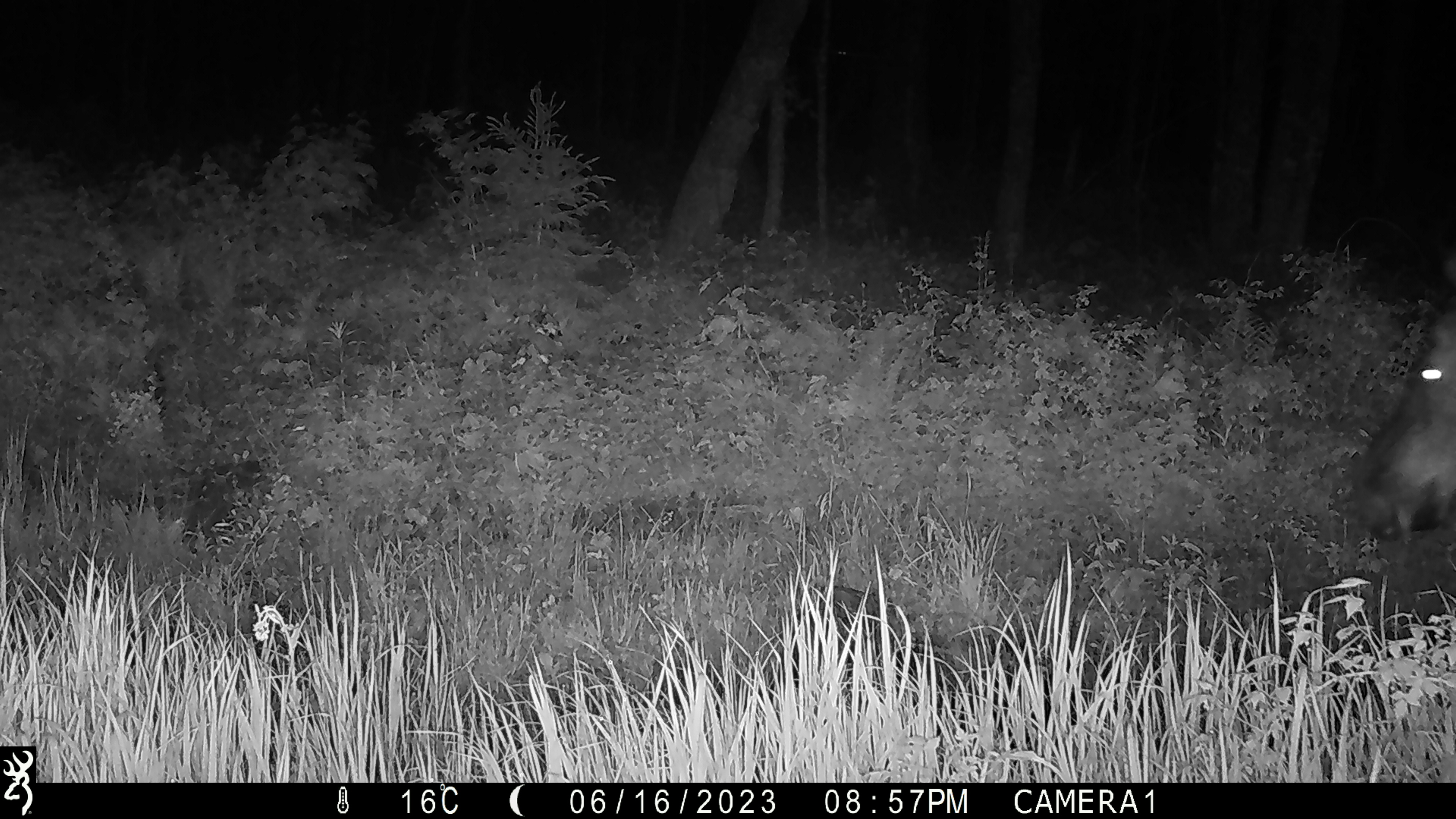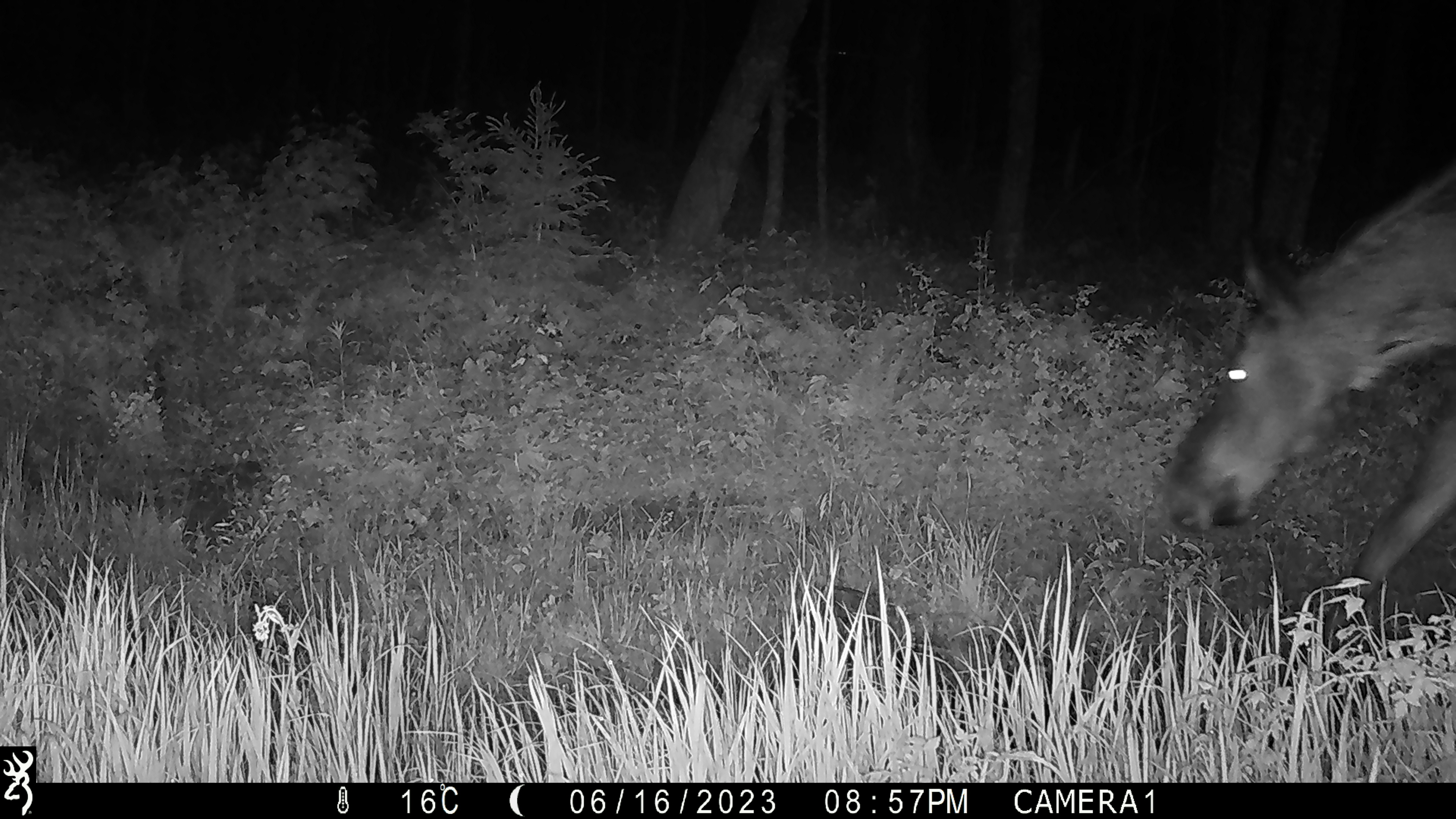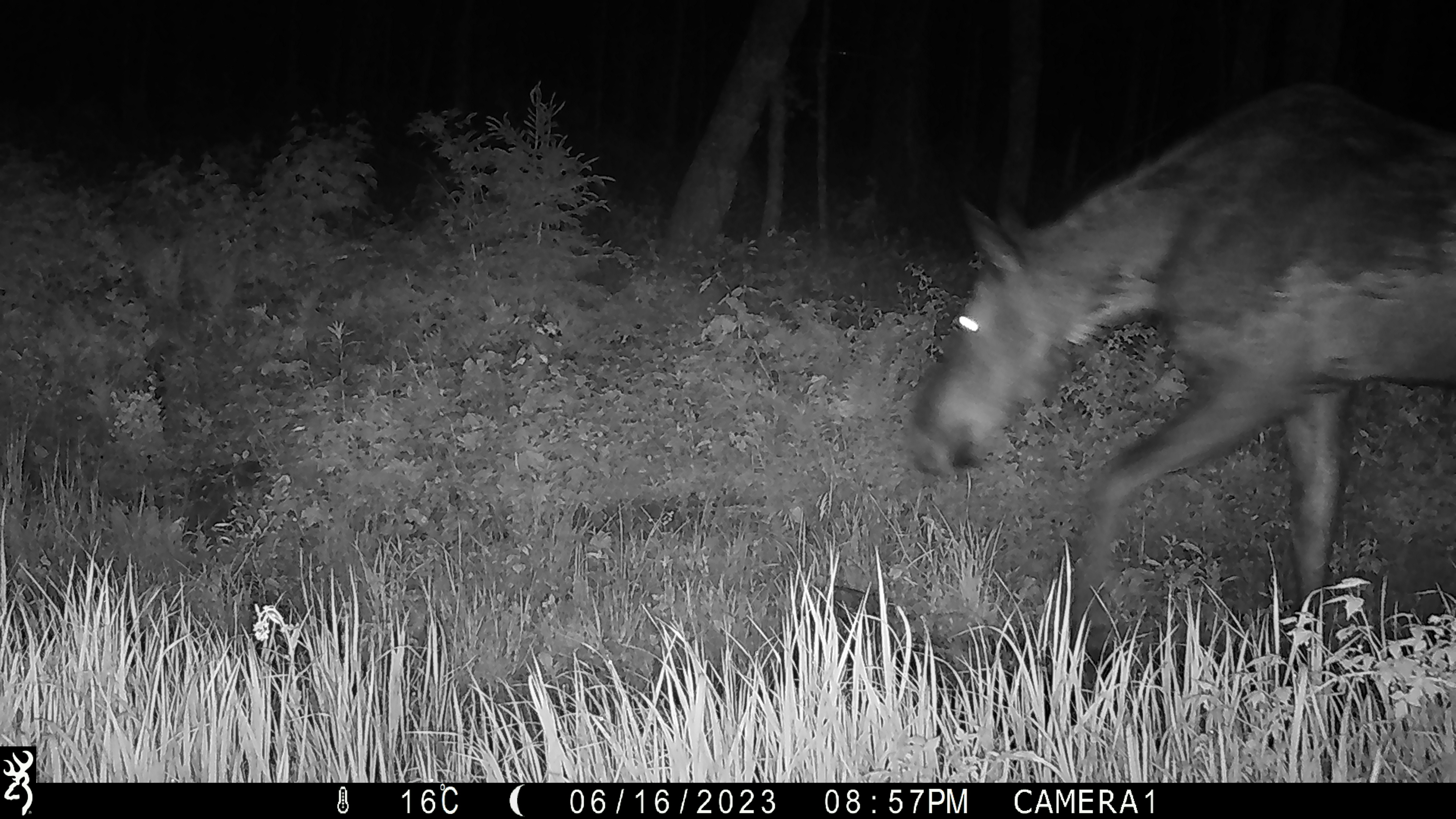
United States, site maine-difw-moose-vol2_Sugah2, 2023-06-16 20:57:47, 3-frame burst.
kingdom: Animalia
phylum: Chordata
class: Mammalia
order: Artiodactyla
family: Cervidae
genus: Alces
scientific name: Alces alces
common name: moose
Moose (Alces alces).